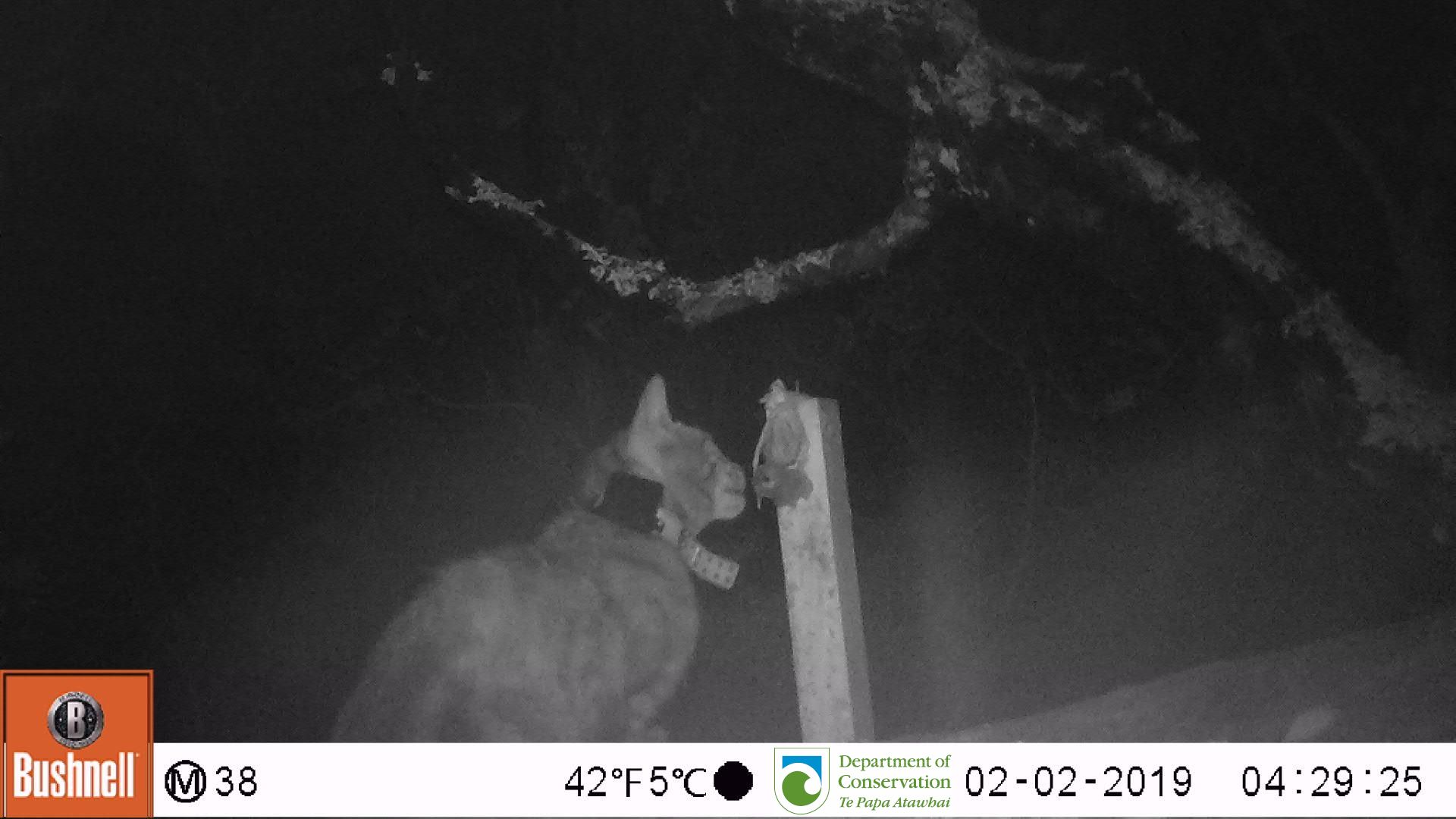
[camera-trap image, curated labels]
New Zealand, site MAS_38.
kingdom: Animalia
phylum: Chordata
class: Mammalia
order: Carnivora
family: Felidae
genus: Felis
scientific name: Felis catus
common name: domestic cat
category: cat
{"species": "cat (domestic cat) (Felis catus)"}